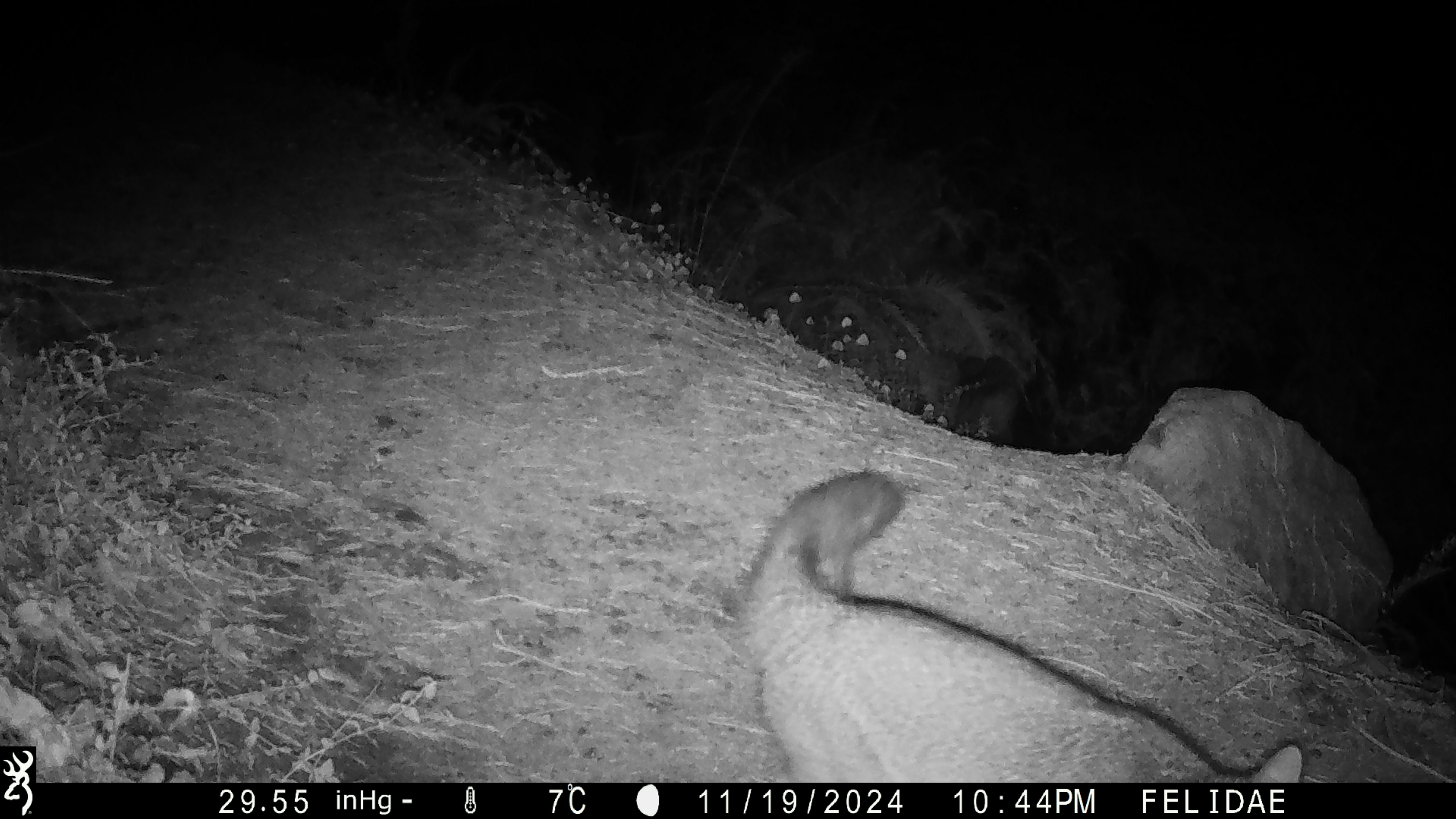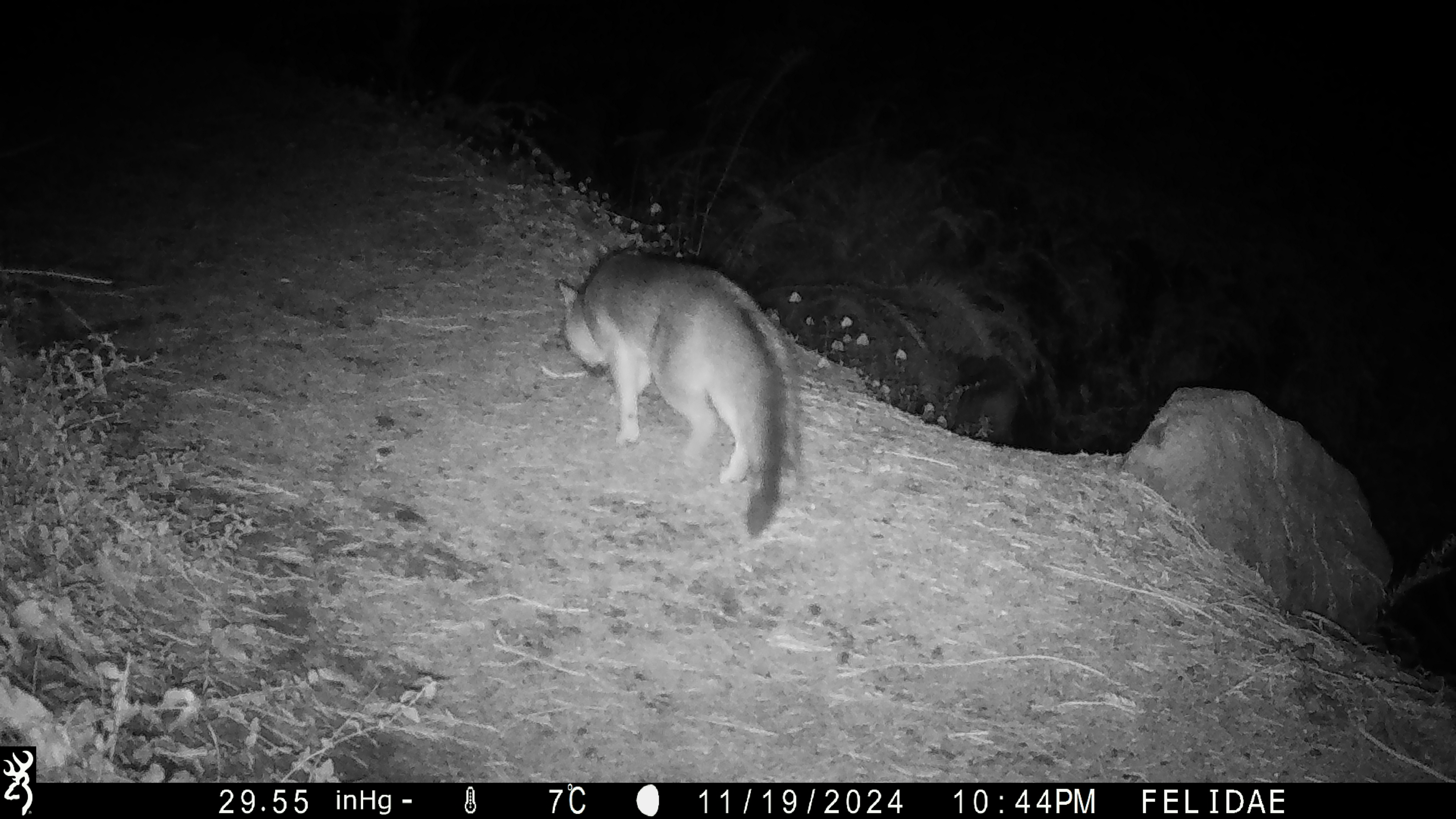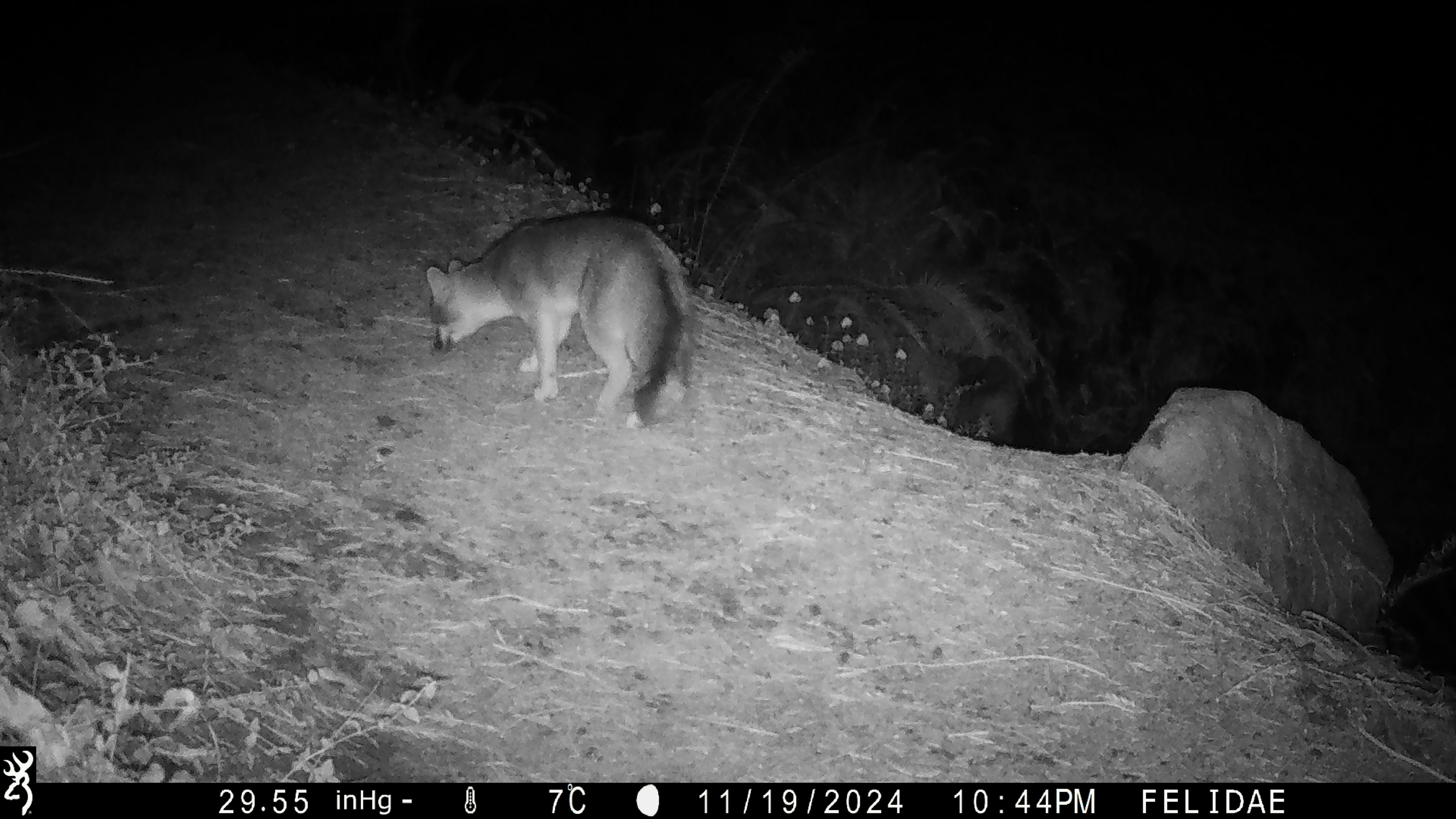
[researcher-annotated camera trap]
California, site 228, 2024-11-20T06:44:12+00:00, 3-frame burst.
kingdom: Animalia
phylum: Chordata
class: Mammalia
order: Carnivora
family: Canidae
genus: Urocyon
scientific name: Urocyon cinereoargenteus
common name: gray fox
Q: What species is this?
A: Gray fox (Urocyon cinereoargenteus).